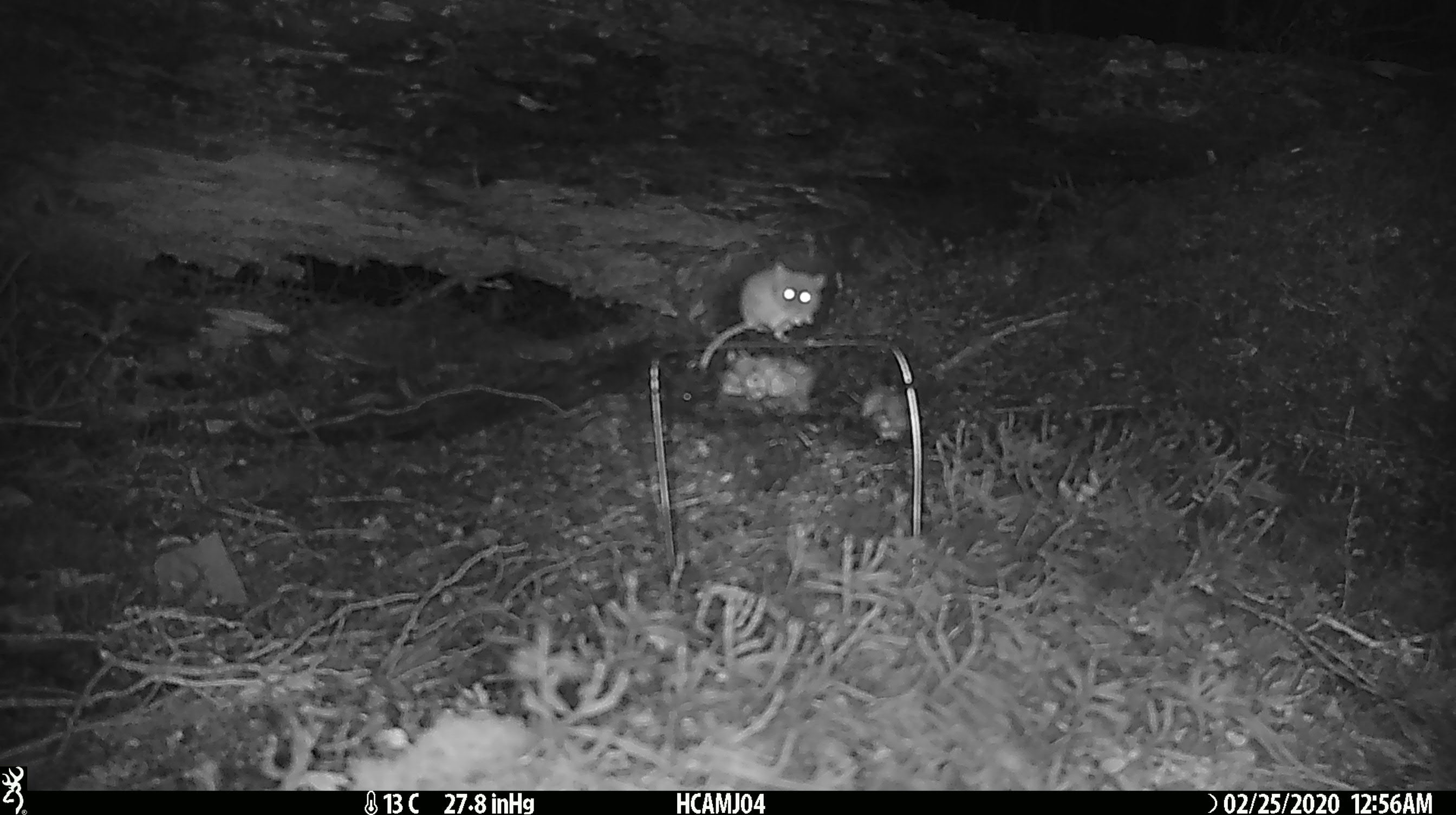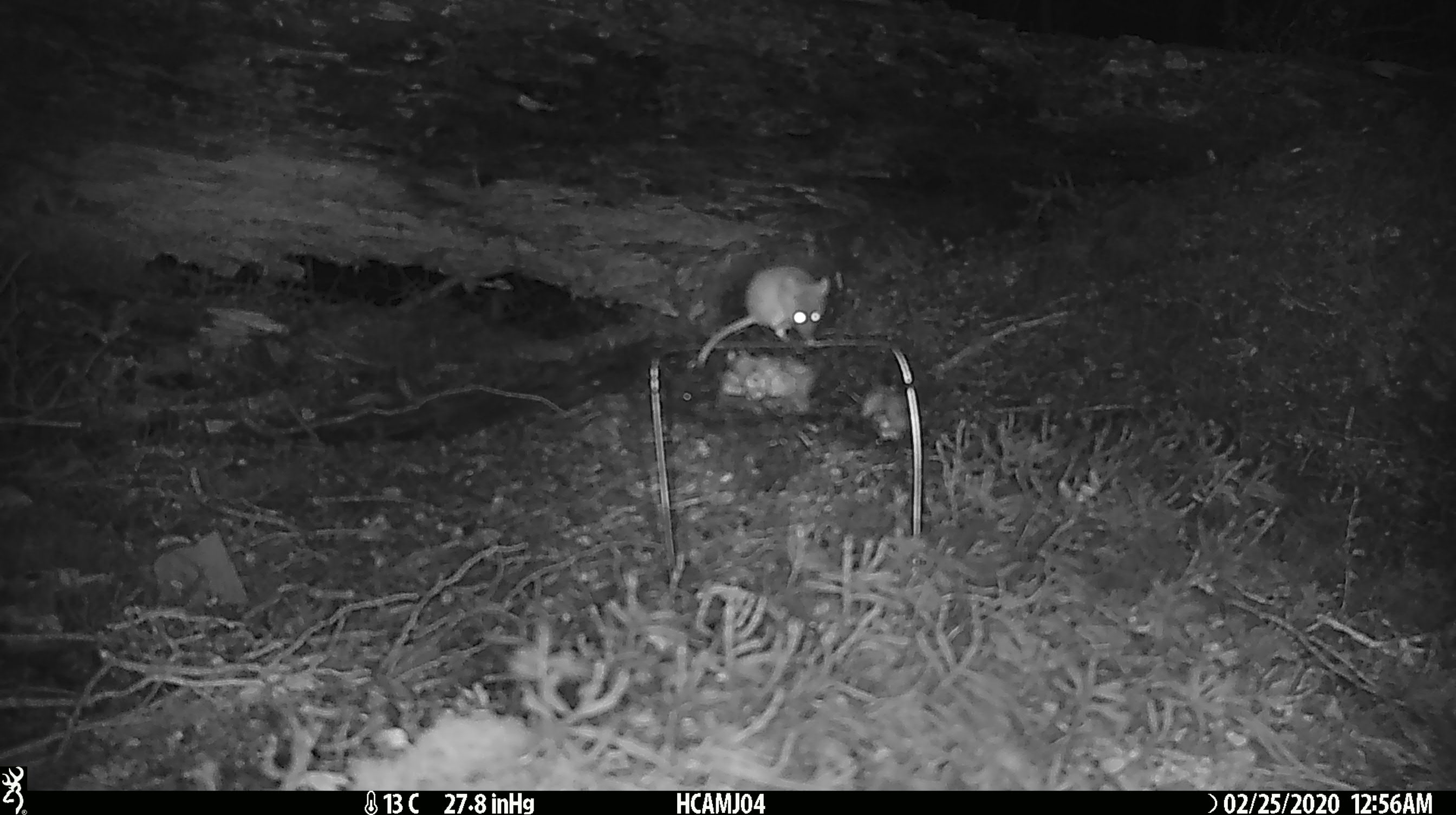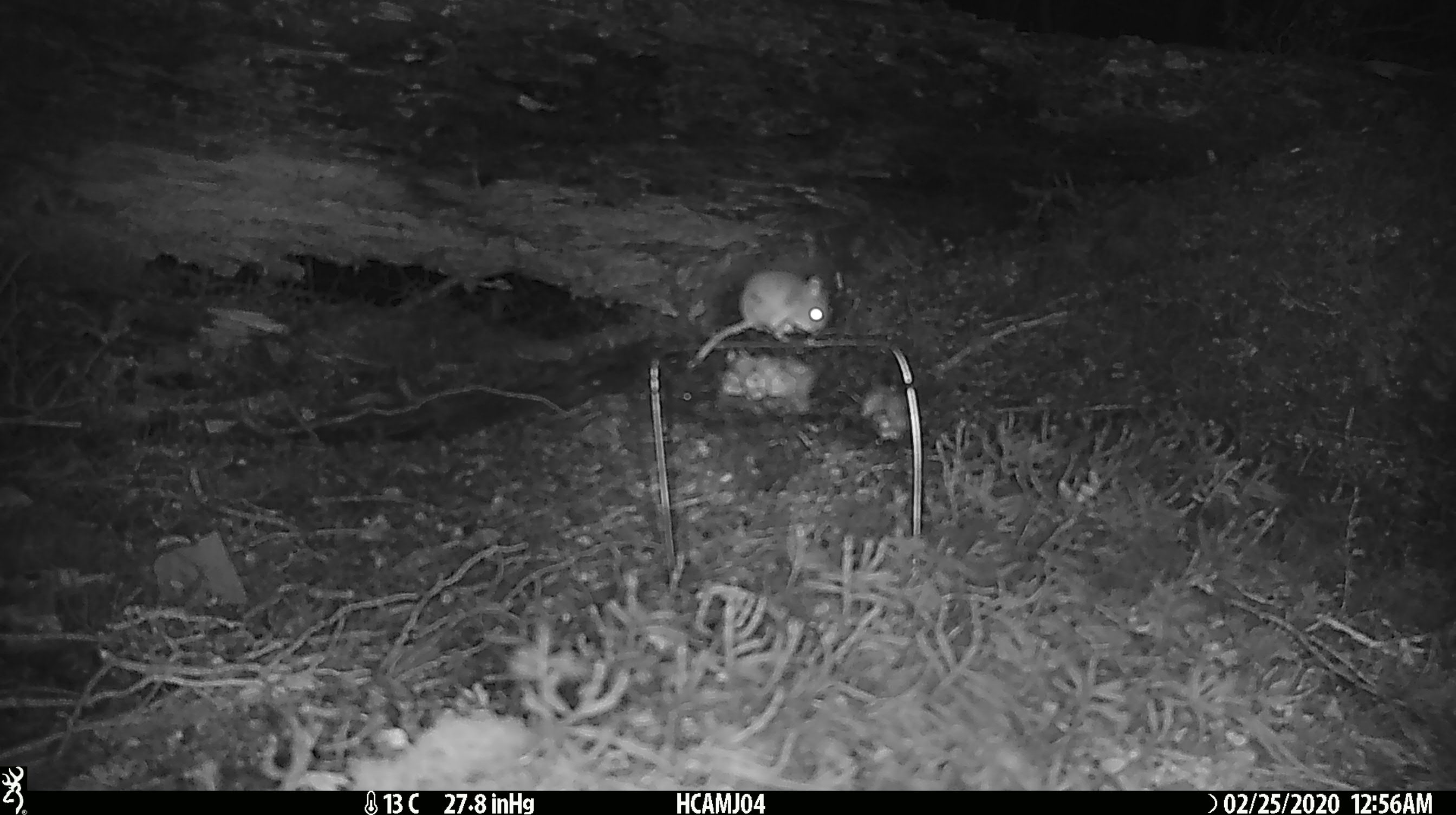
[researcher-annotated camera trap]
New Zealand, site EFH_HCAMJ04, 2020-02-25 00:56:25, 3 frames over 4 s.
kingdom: Animalia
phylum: Chordata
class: Mammalia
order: Rodentia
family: Muridae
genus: Mus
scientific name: Mus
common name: mouse